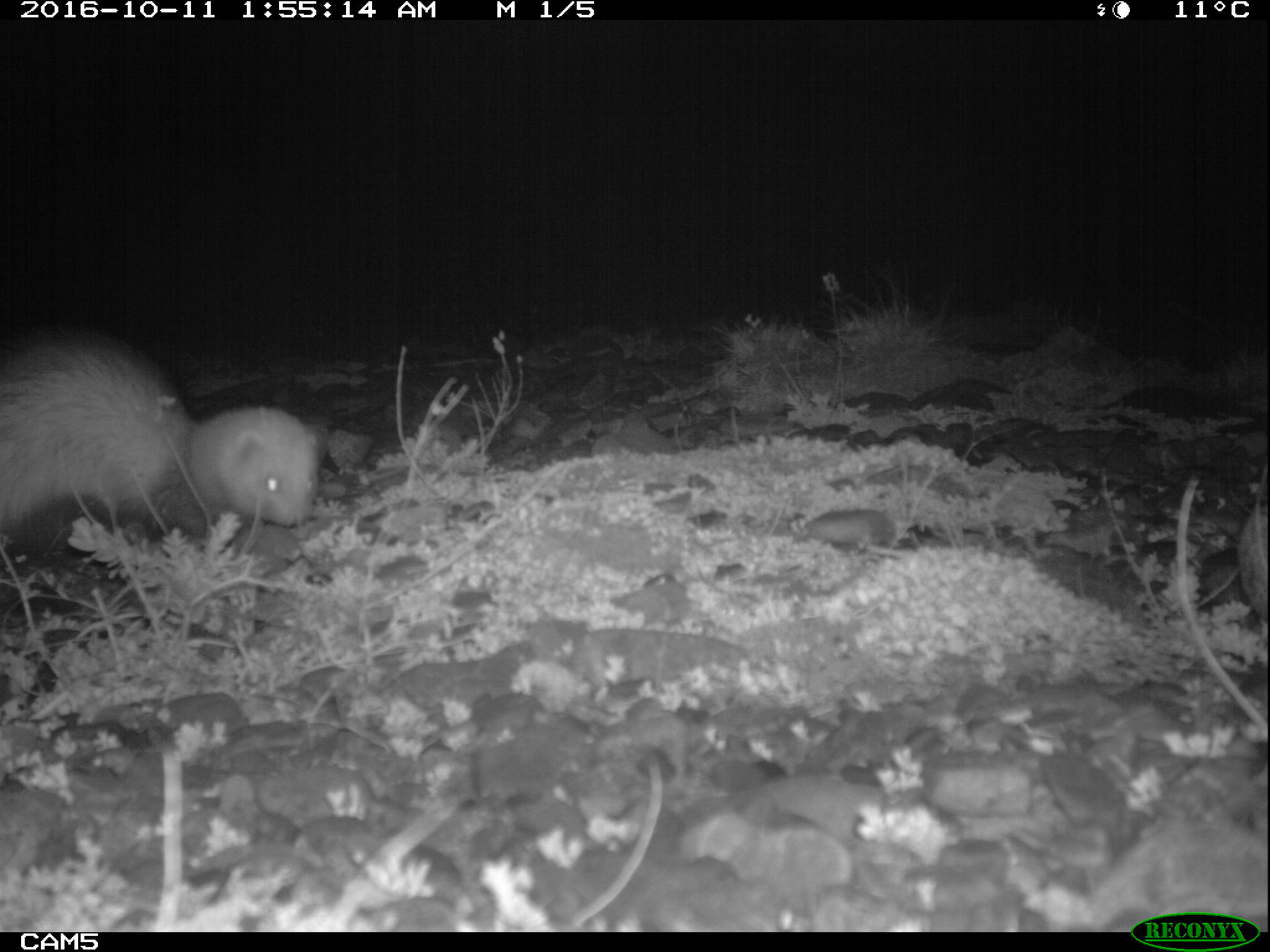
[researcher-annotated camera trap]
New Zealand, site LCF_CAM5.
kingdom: Animalia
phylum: Chordata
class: Mammalia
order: Carnivora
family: Mustelidae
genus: Mustela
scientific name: Mustela furo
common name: ferret